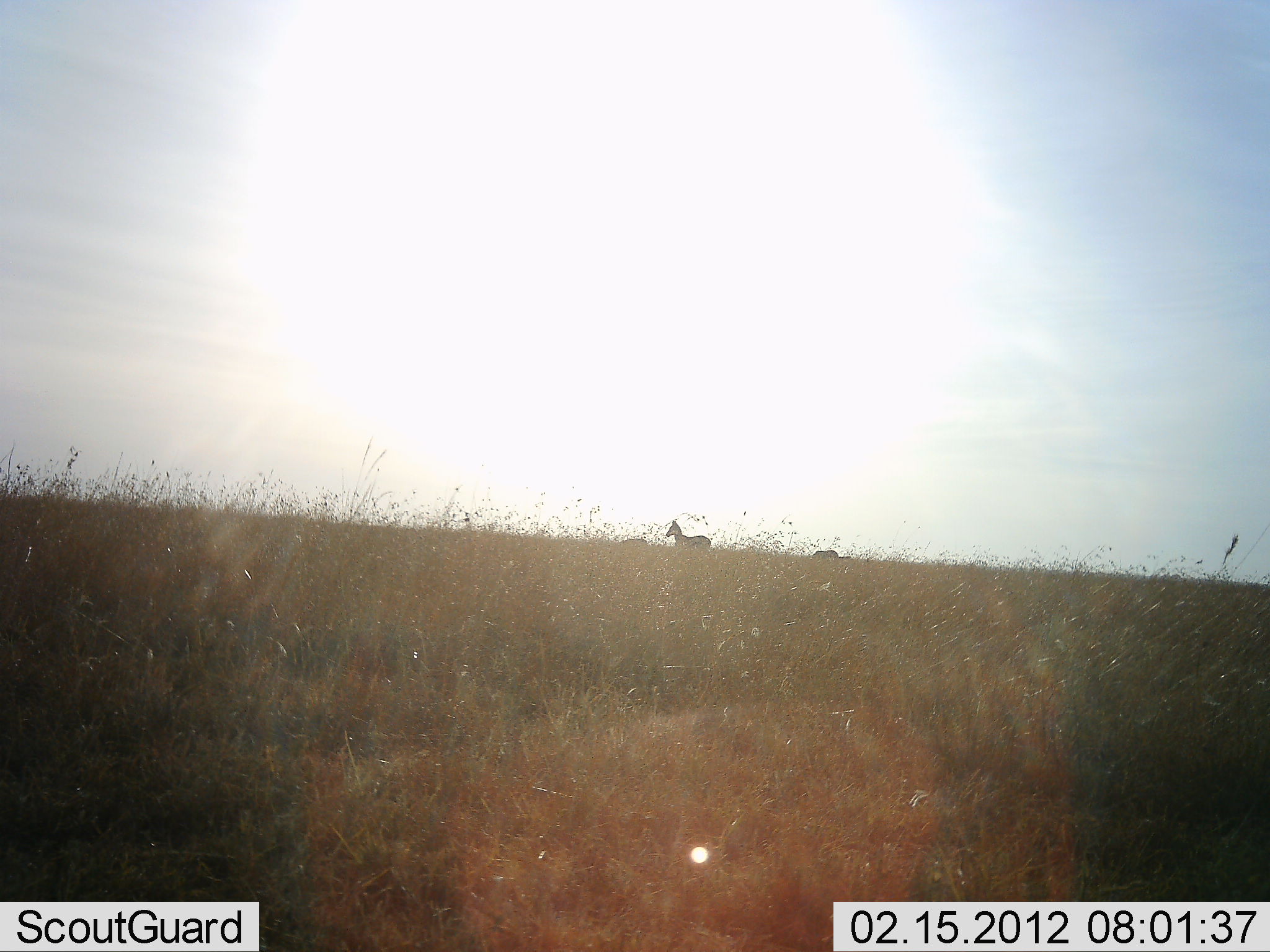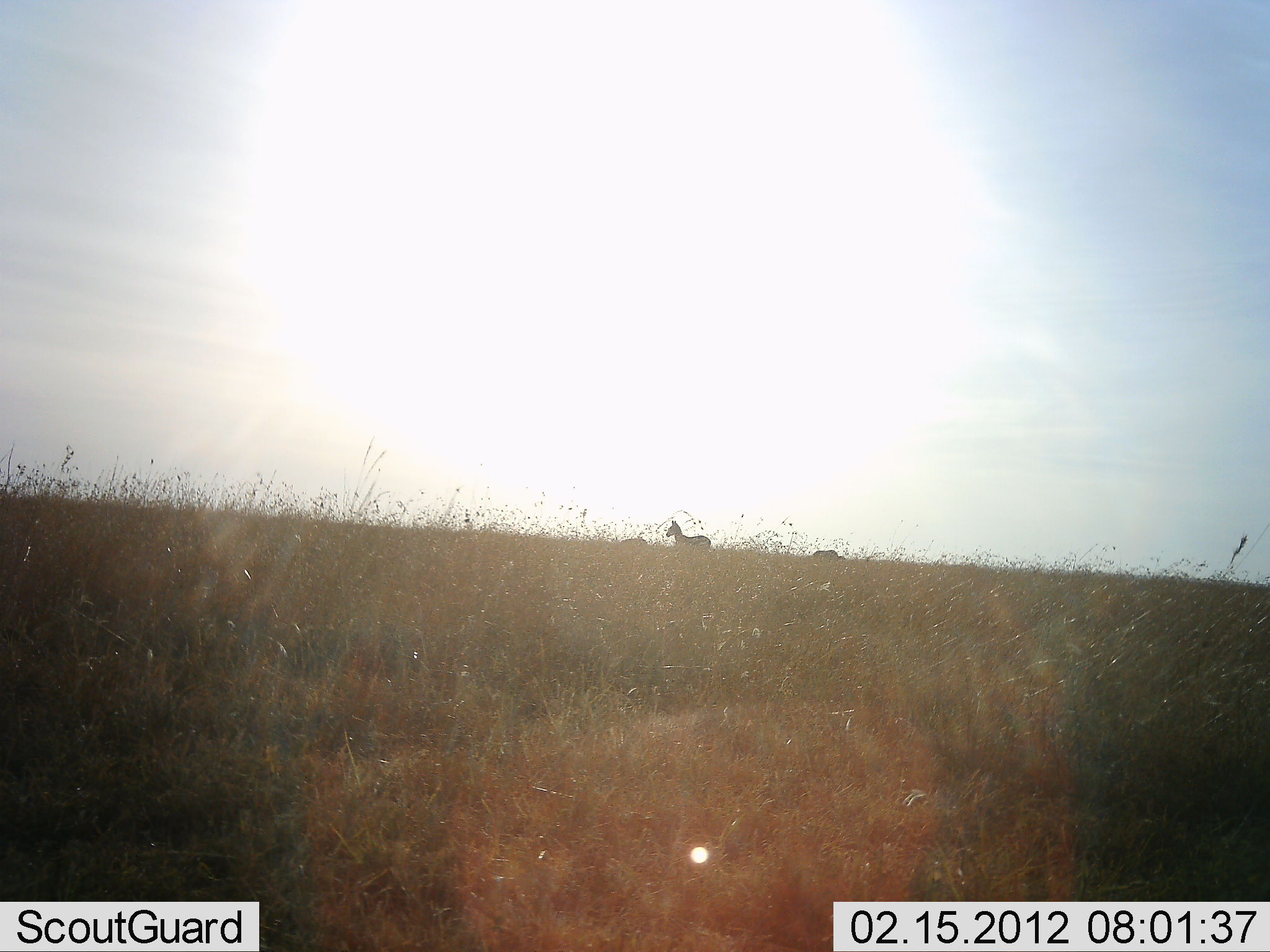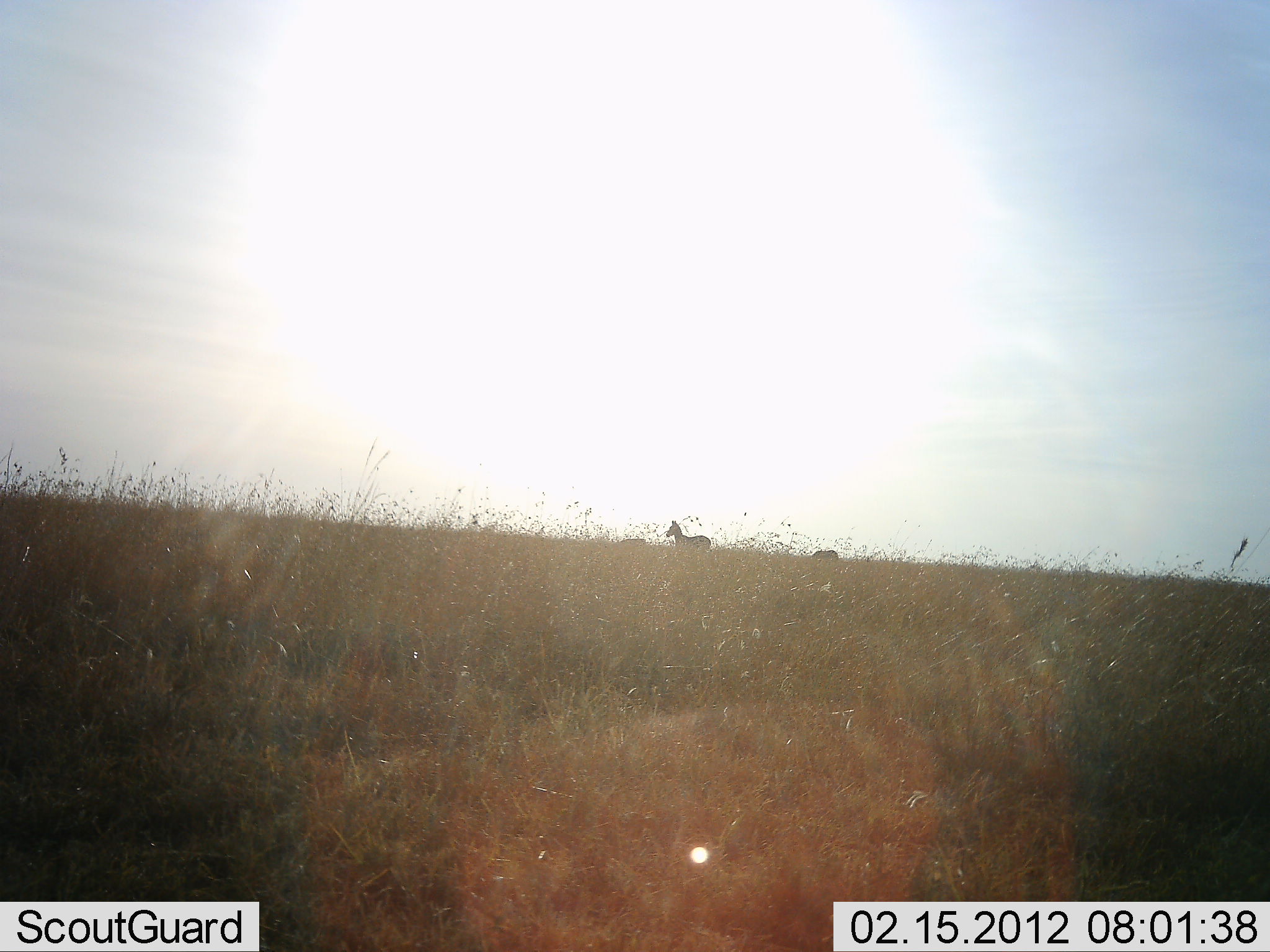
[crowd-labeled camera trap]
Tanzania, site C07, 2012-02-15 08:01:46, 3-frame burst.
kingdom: Animalia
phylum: Chordata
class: Mammalia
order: Perissodactyla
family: Equidae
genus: Equus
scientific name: Equus quagga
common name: plains zebra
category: zebra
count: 3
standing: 90%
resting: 0%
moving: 0%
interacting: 0%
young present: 5%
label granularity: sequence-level